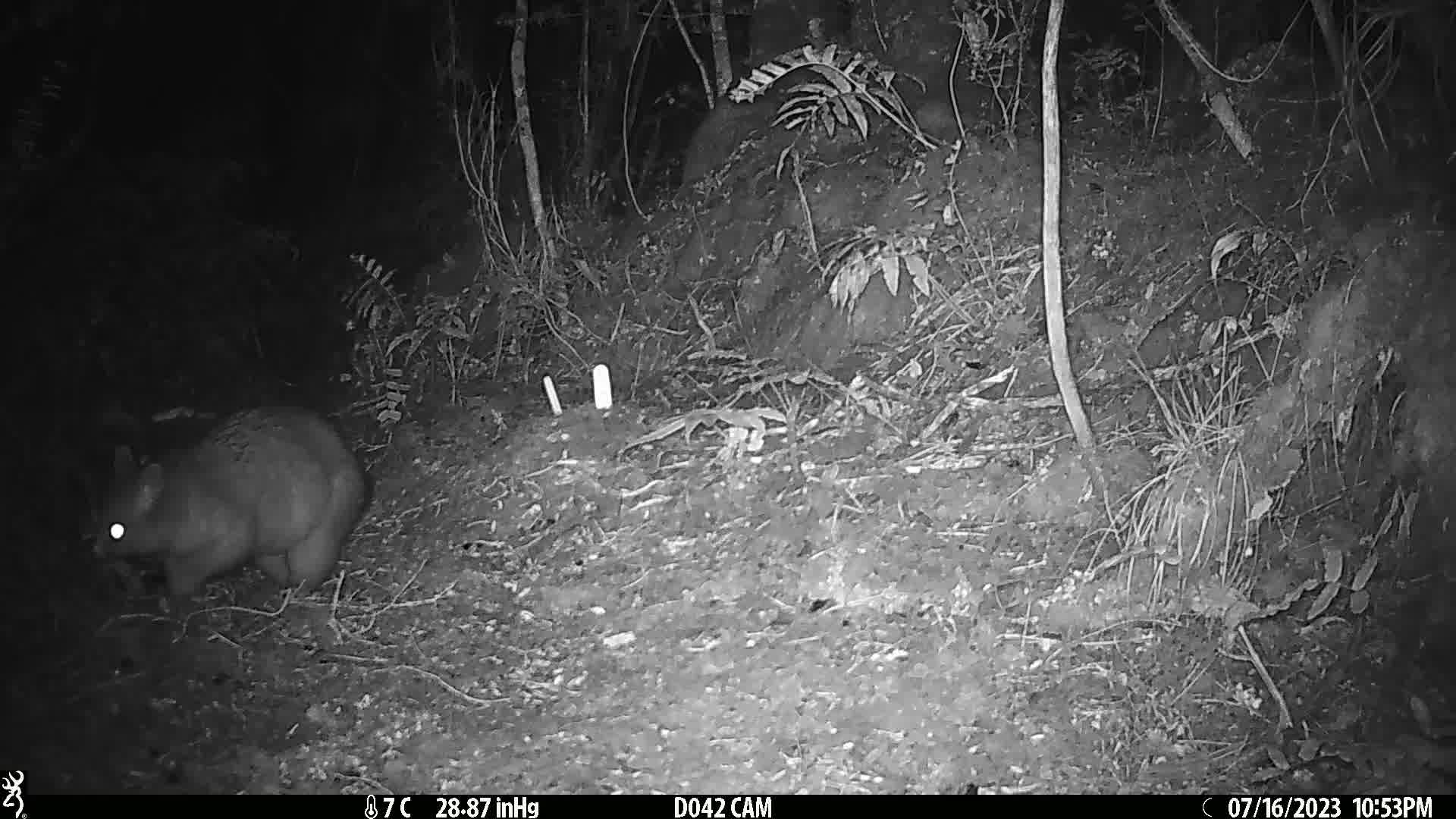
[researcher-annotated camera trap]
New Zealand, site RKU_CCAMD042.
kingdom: Animalia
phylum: Chordata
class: Mammalia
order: Diprotodontia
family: Phalangeridae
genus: Trichosurus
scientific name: Trichosurus vulpecula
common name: common brushtail possum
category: possum